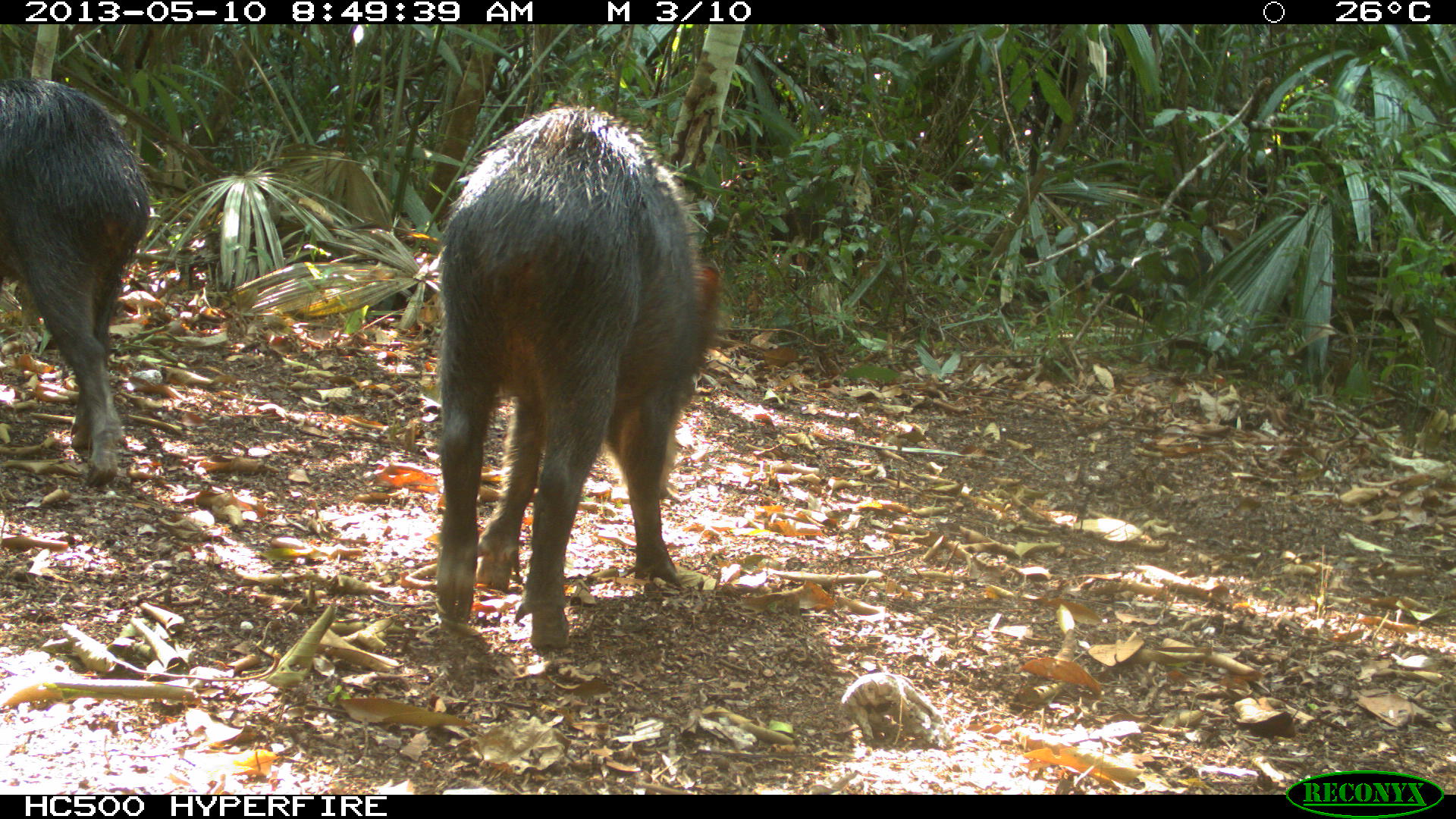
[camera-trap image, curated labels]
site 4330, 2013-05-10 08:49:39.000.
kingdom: Animalia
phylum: Chordata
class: Mammalia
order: Artiodactyla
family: Tayassuidae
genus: Tayassu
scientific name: Tayassu pecari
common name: white-lipped peccary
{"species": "Tayassu pecari (white-lipped peccary)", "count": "4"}